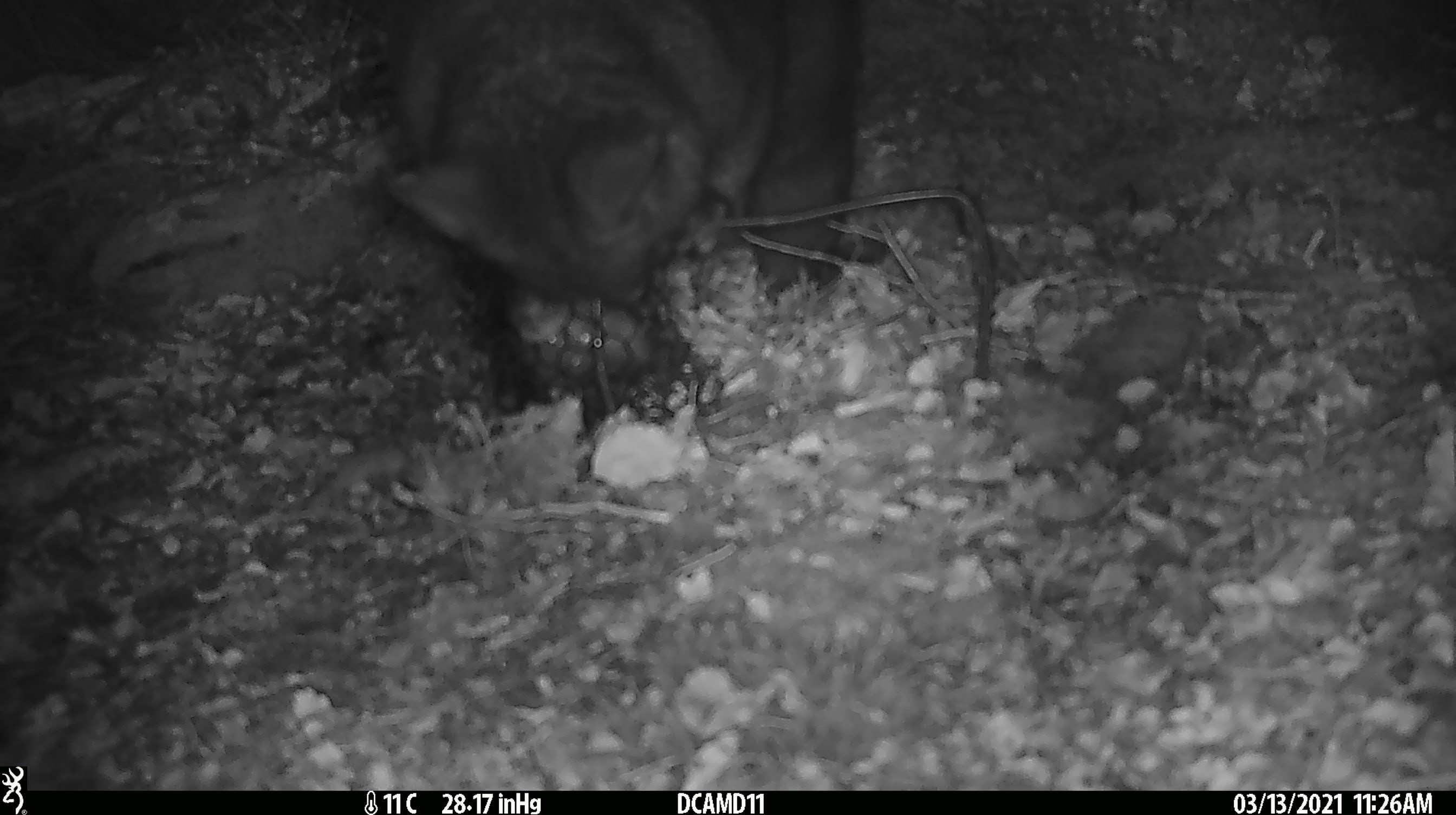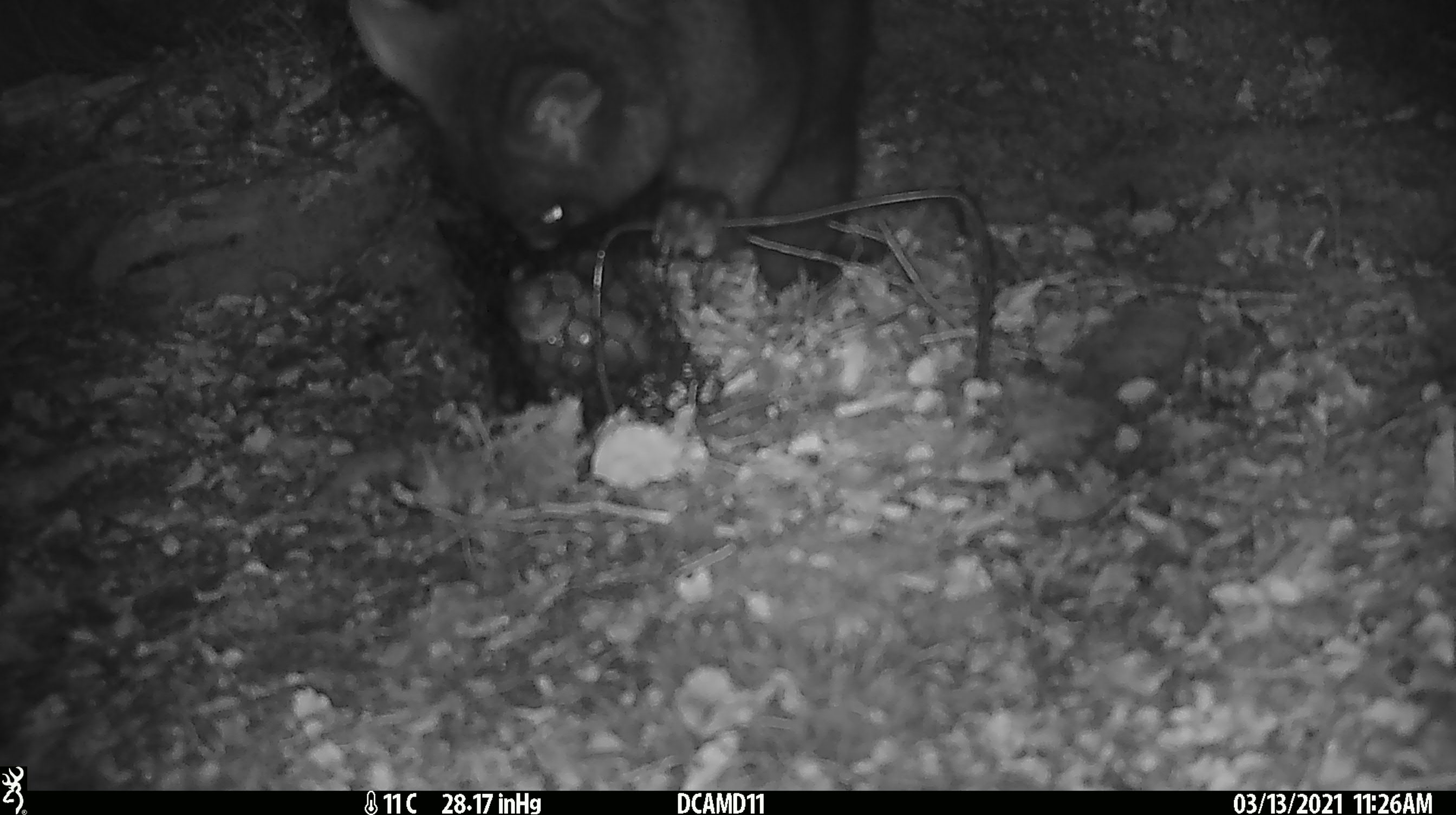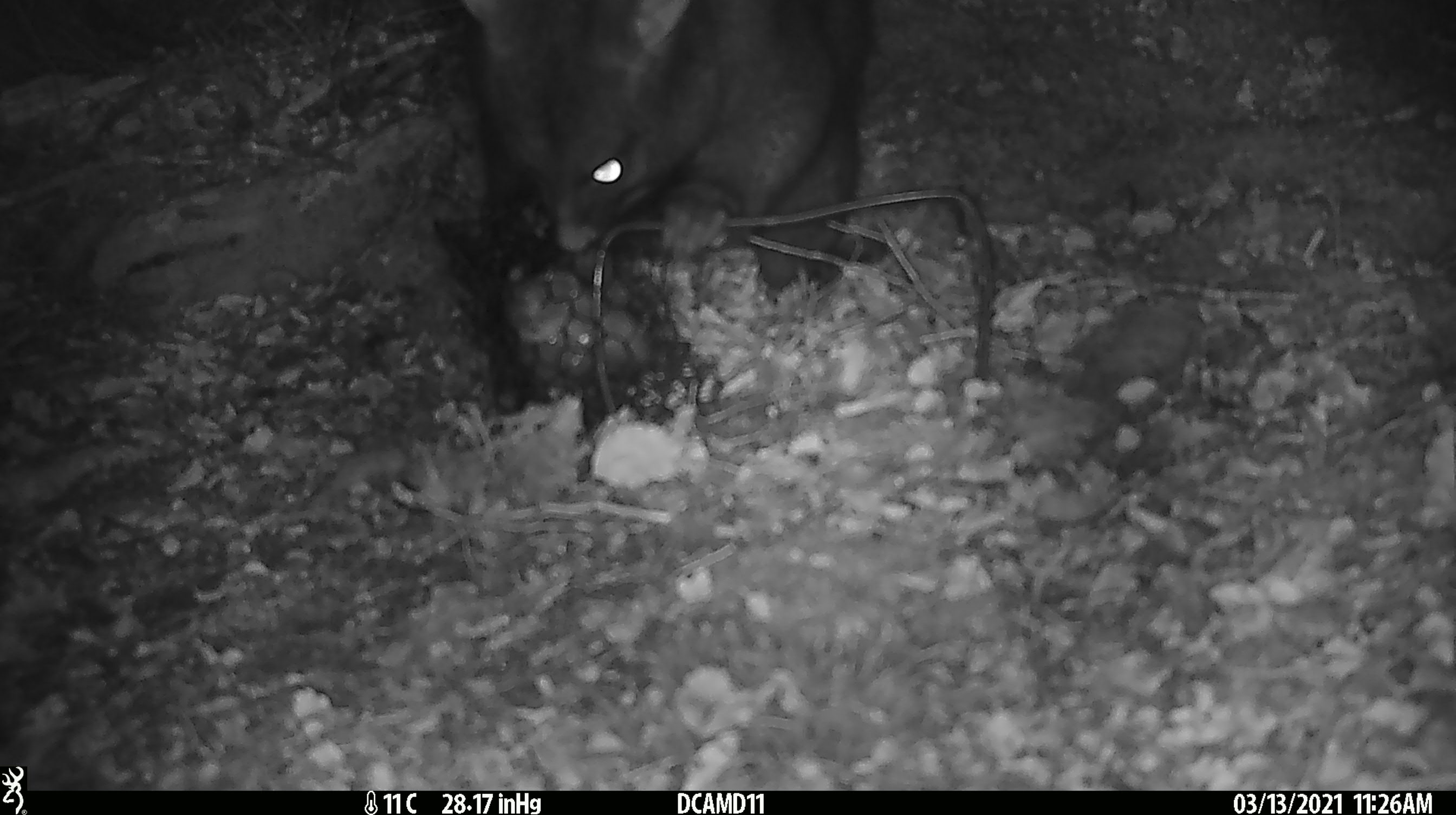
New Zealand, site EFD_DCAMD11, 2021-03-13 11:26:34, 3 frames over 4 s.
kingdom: Animalia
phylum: Chordata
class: Mammalia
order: Diprotodontia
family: Phalangeridae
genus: Trichosurus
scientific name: Trichosurus vulpecula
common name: common brushtail possum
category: possum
Possum (common brushtail possum) (Trichosurus vulpecula).